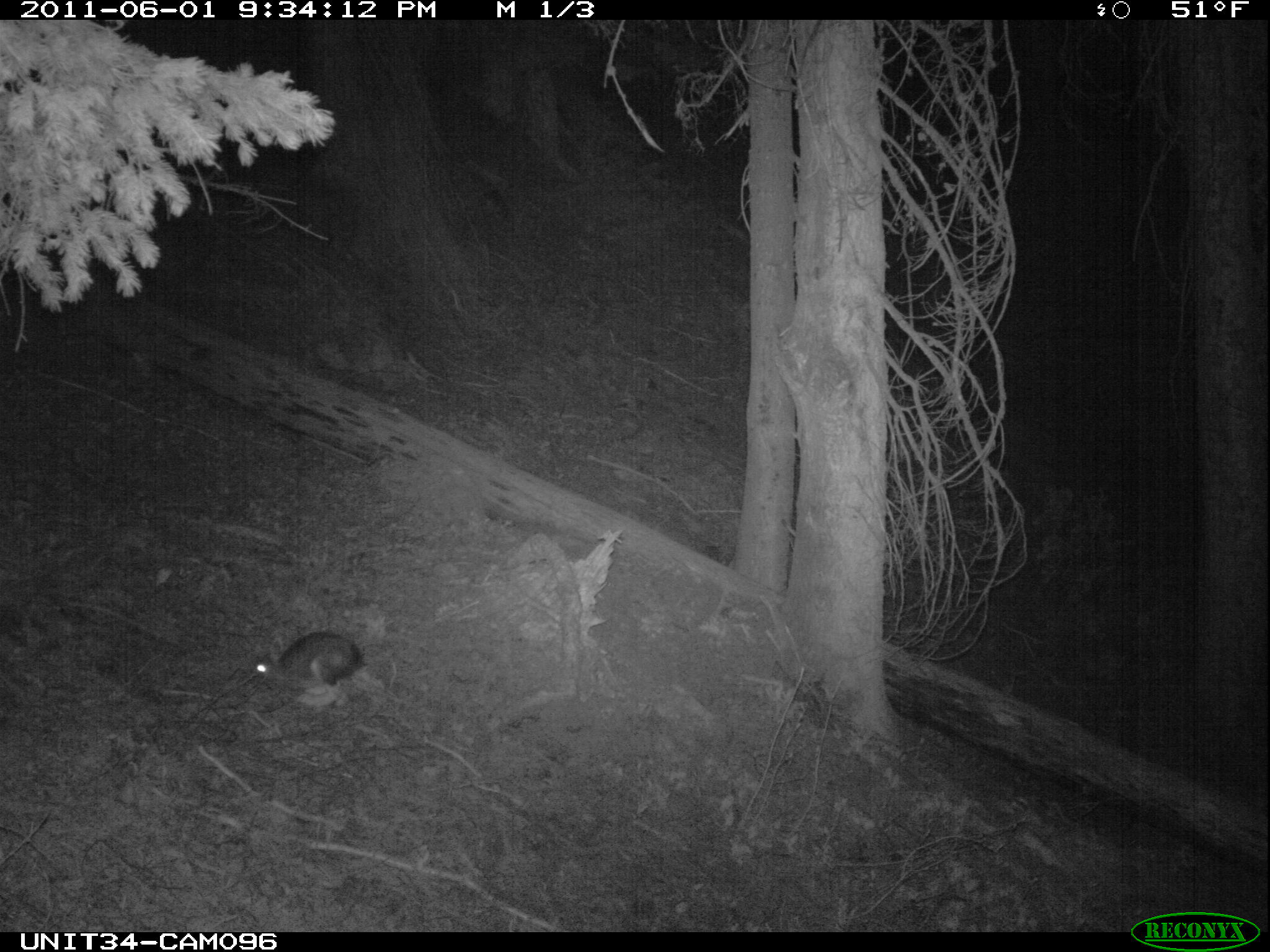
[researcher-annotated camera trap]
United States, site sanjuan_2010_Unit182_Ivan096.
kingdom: Animalia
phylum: Chordata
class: Mammalia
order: Lagomorpha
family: Leporidae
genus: Lepus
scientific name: Lepus americanus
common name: snowshoe hare